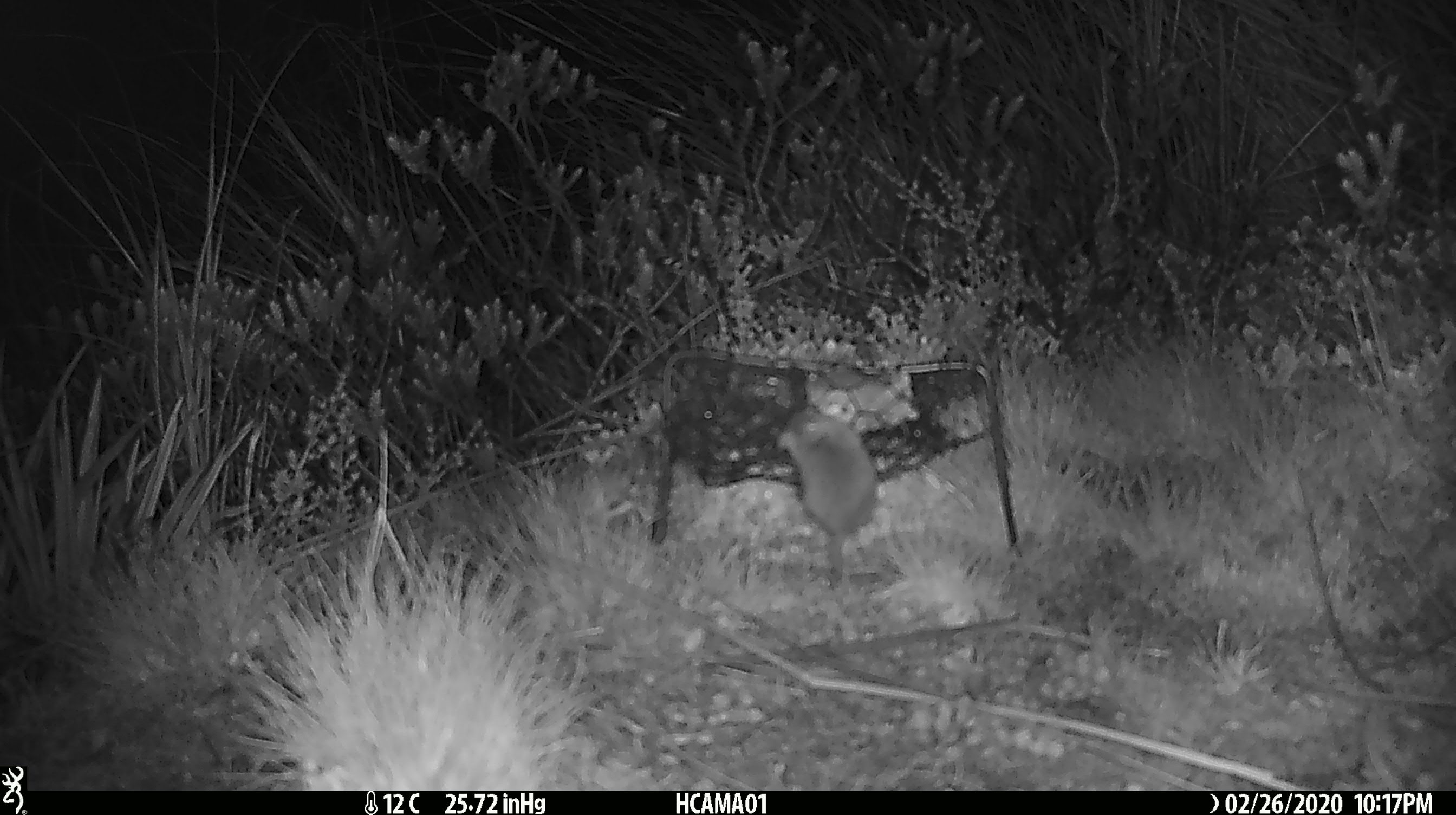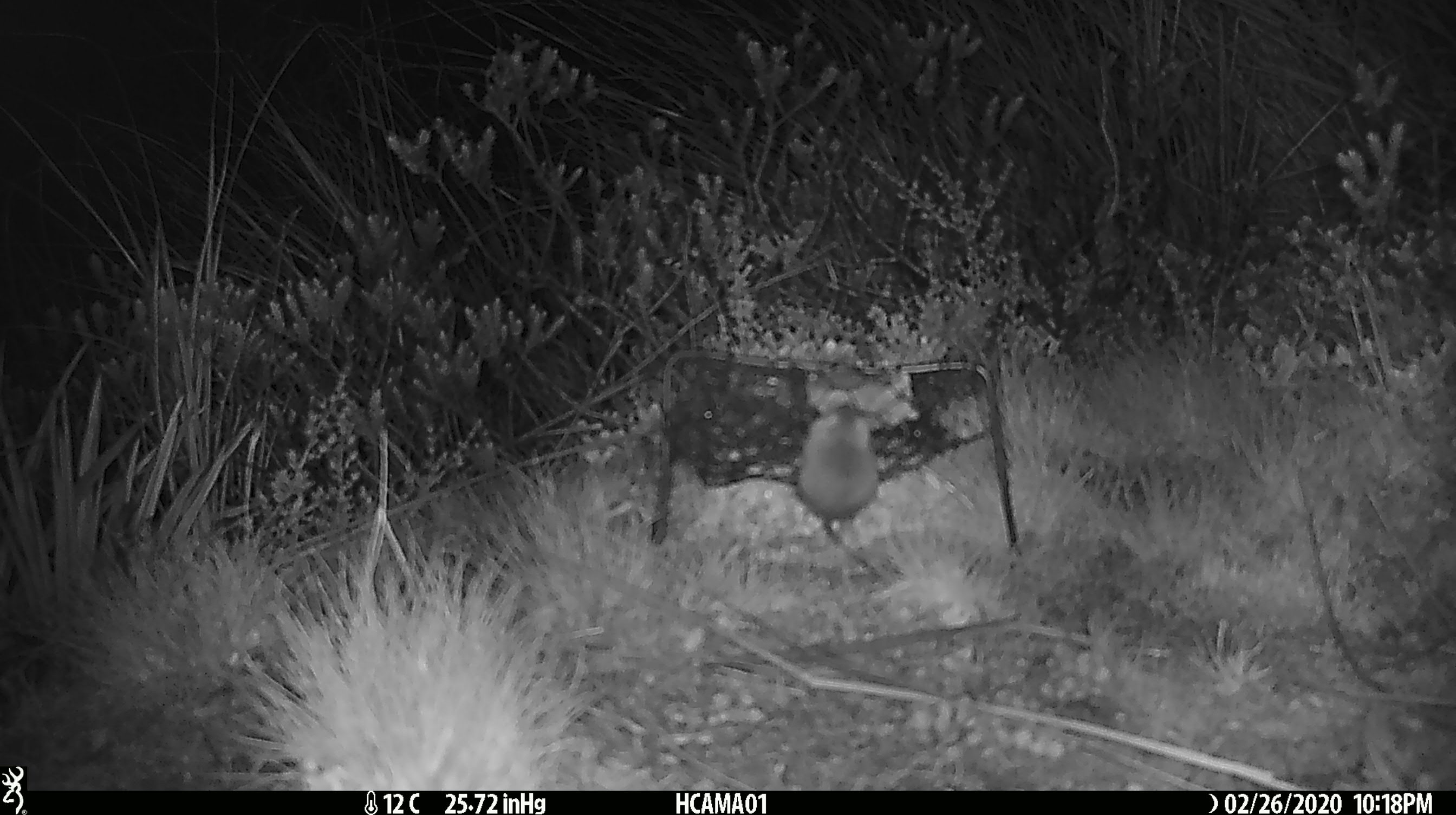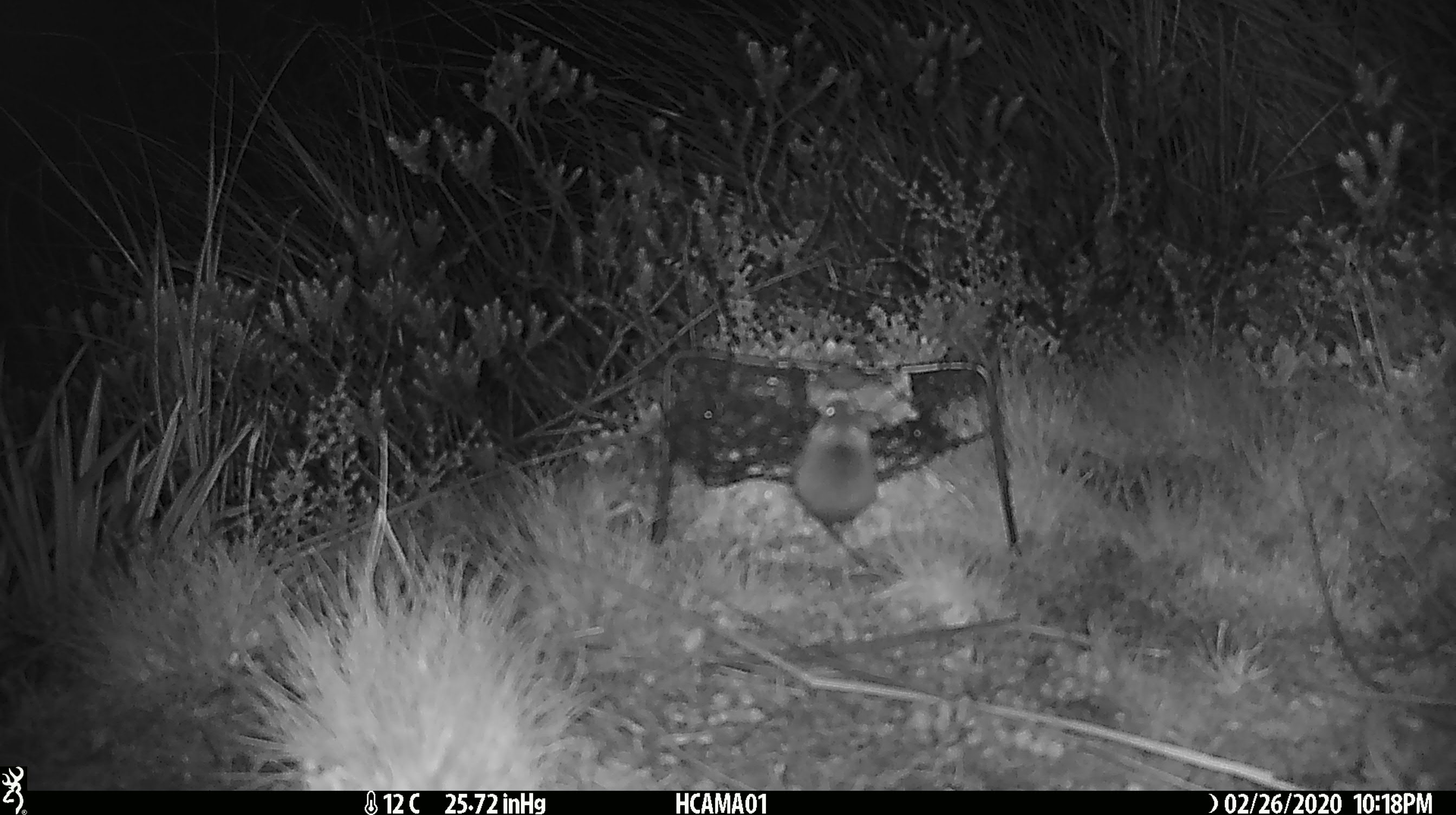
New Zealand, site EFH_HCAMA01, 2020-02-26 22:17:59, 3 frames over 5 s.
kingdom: Animalia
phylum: Chordata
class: Mammalia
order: Rodentia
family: Muridae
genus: Mus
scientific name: Mus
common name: mouse